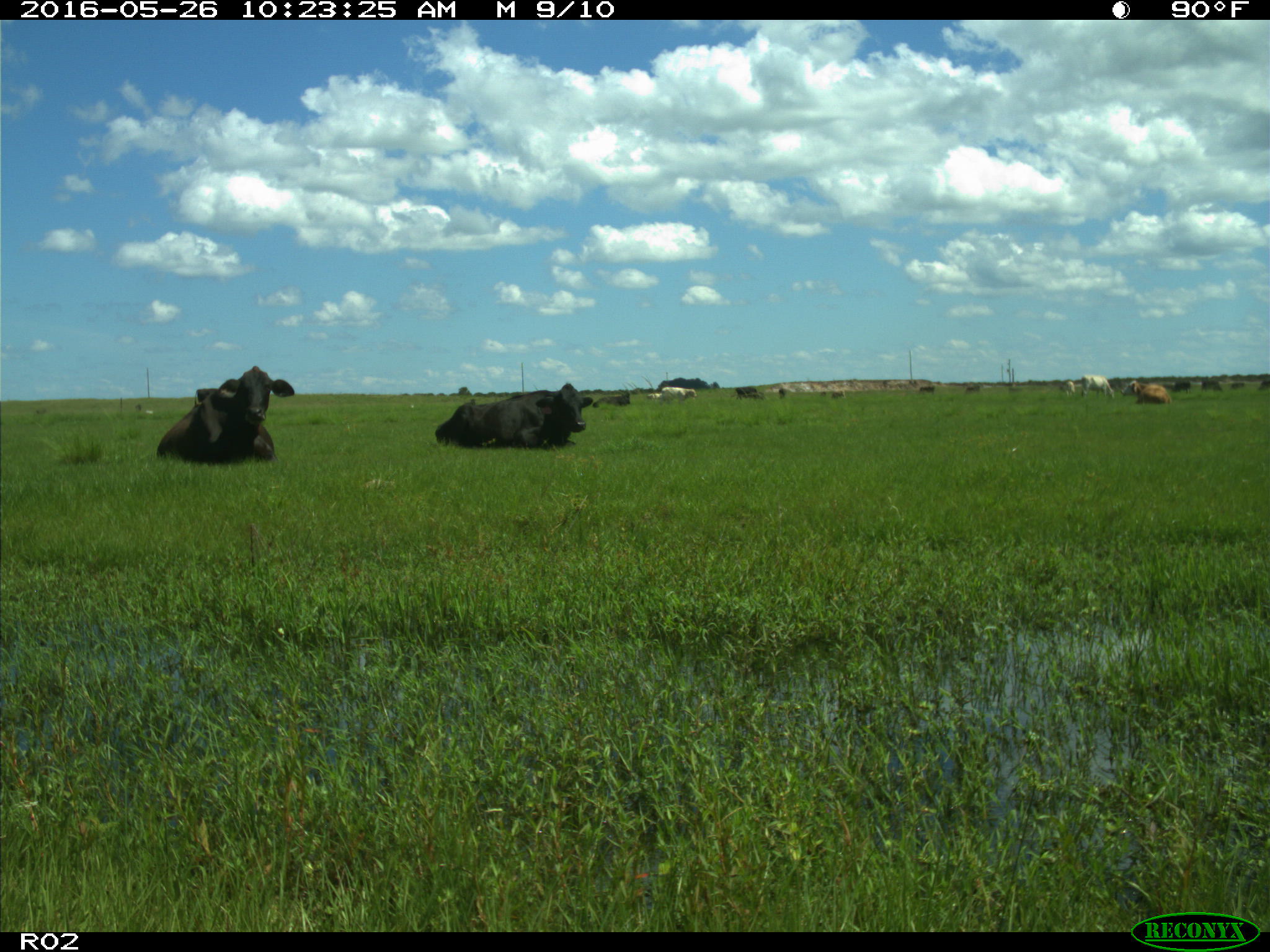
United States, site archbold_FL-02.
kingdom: Animalia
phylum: Chordata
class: Mammalia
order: Artiodactyla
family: Bovidae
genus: Bos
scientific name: Bos taurus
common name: domestic cow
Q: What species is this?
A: Bos taurus (domestic cow).